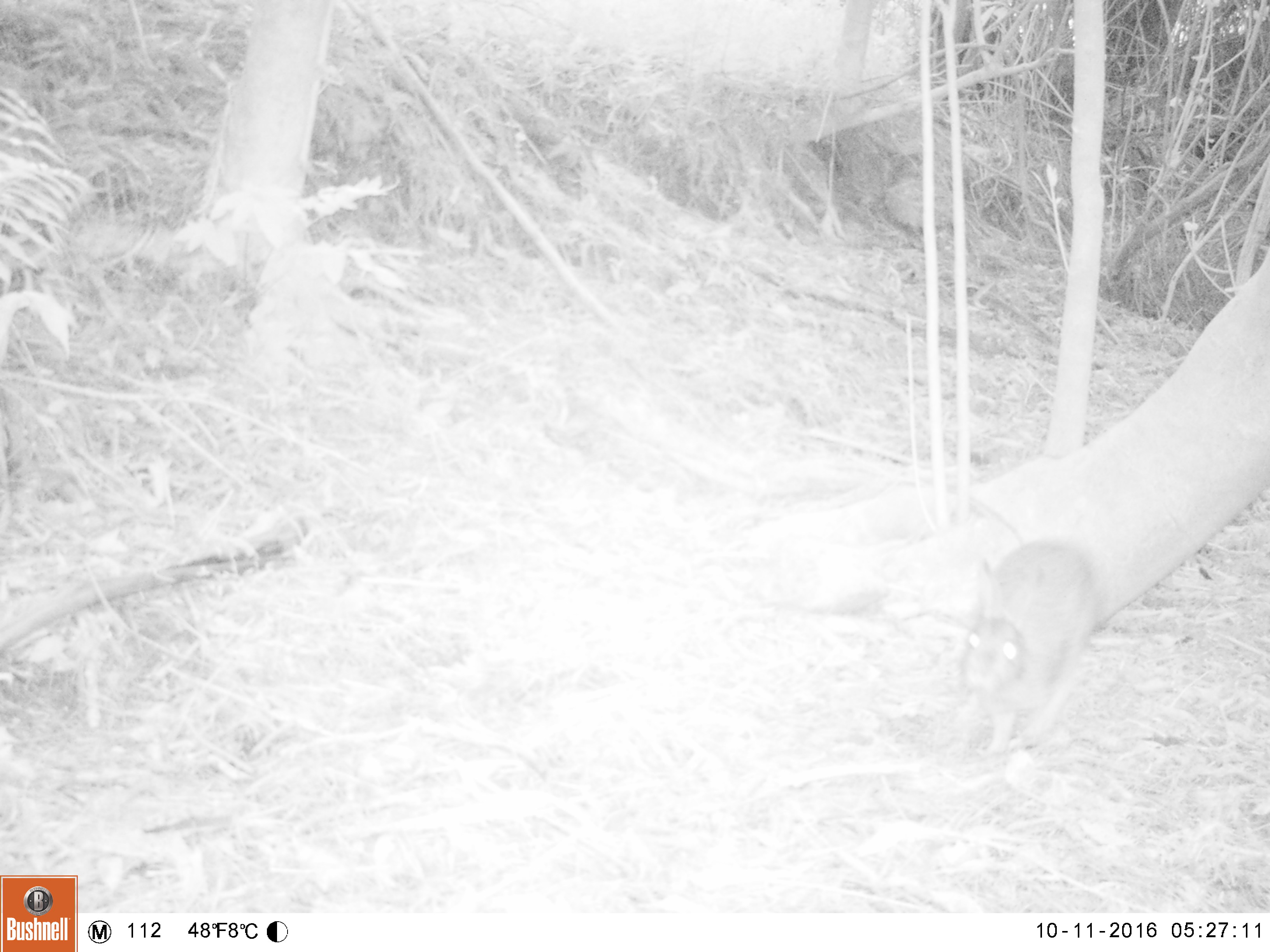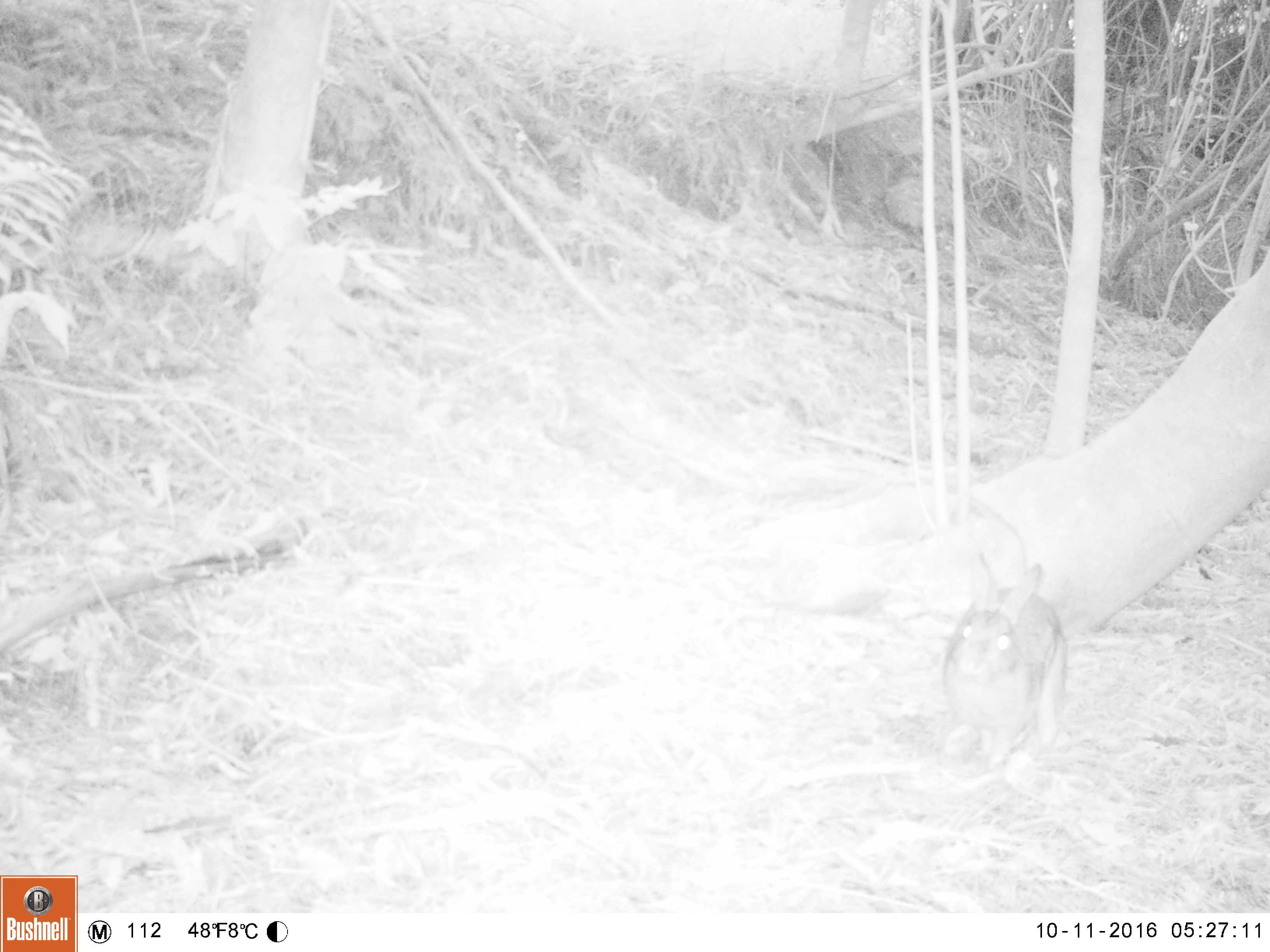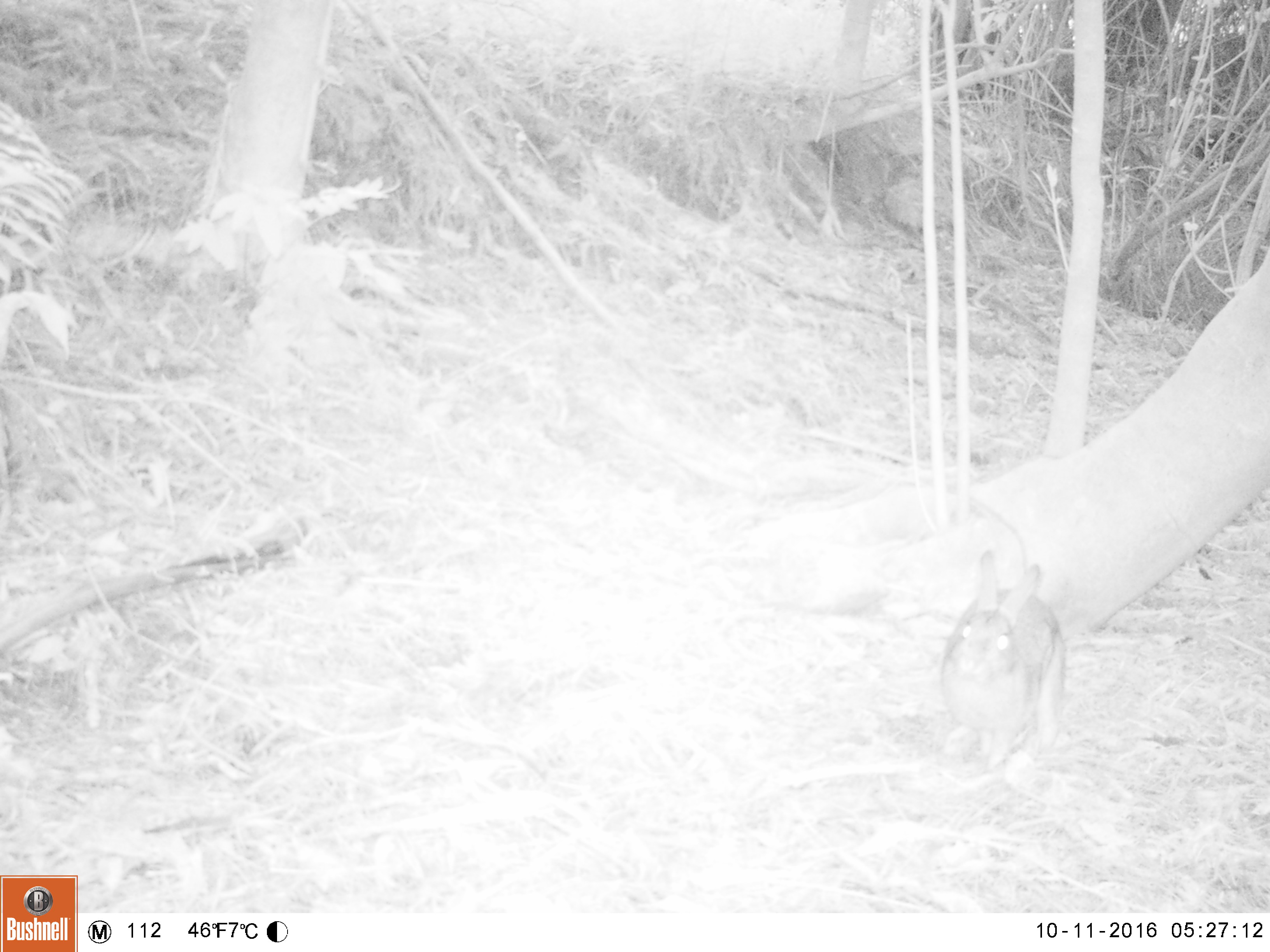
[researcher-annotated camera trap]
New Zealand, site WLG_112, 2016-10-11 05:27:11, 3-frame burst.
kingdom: Animalia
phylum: Chordata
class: Mammalia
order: Lagomorpha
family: Leporidae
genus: Oryctolagus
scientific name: Oryctolagus cuniculus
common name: european rabbit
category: rabbit